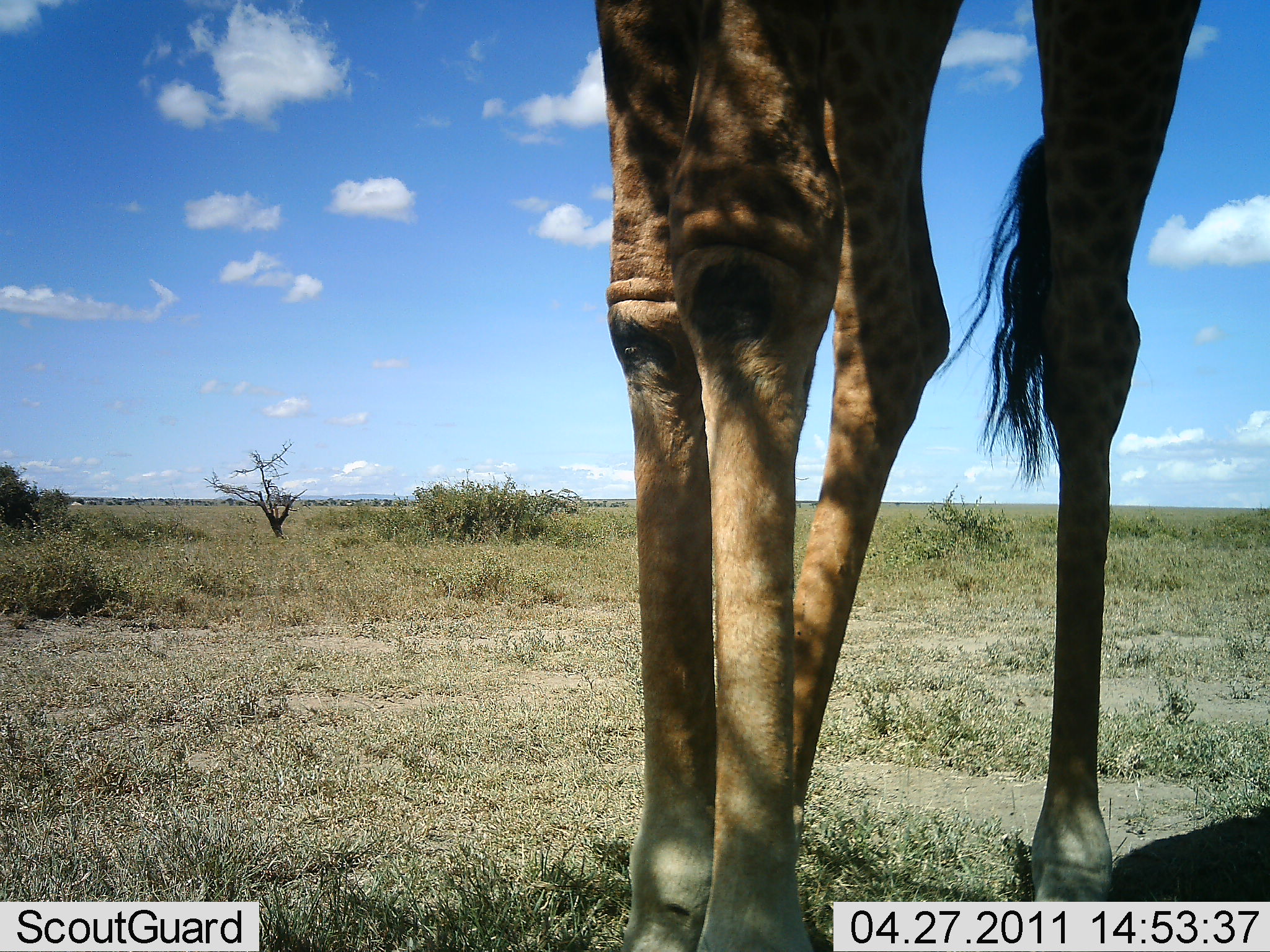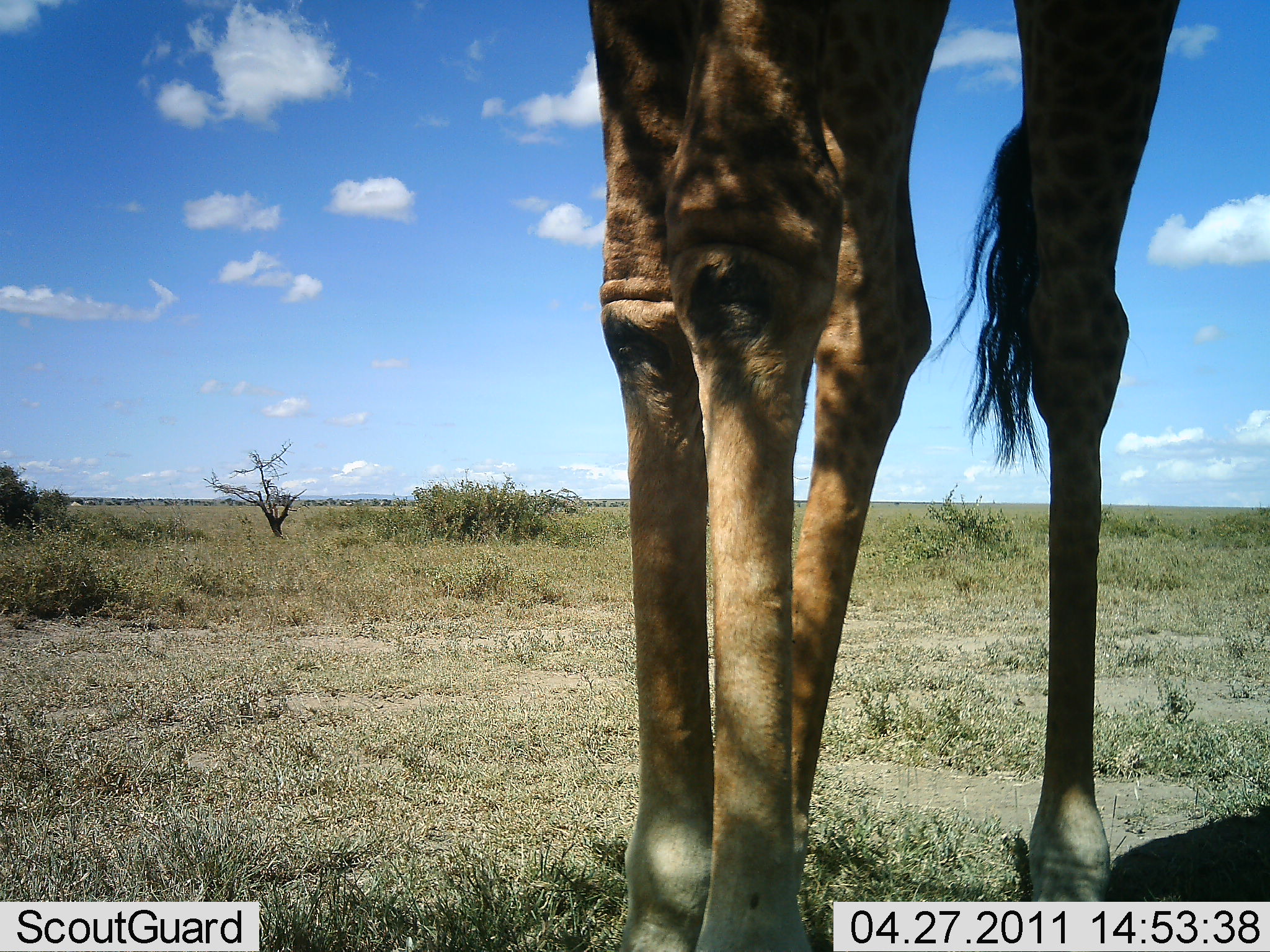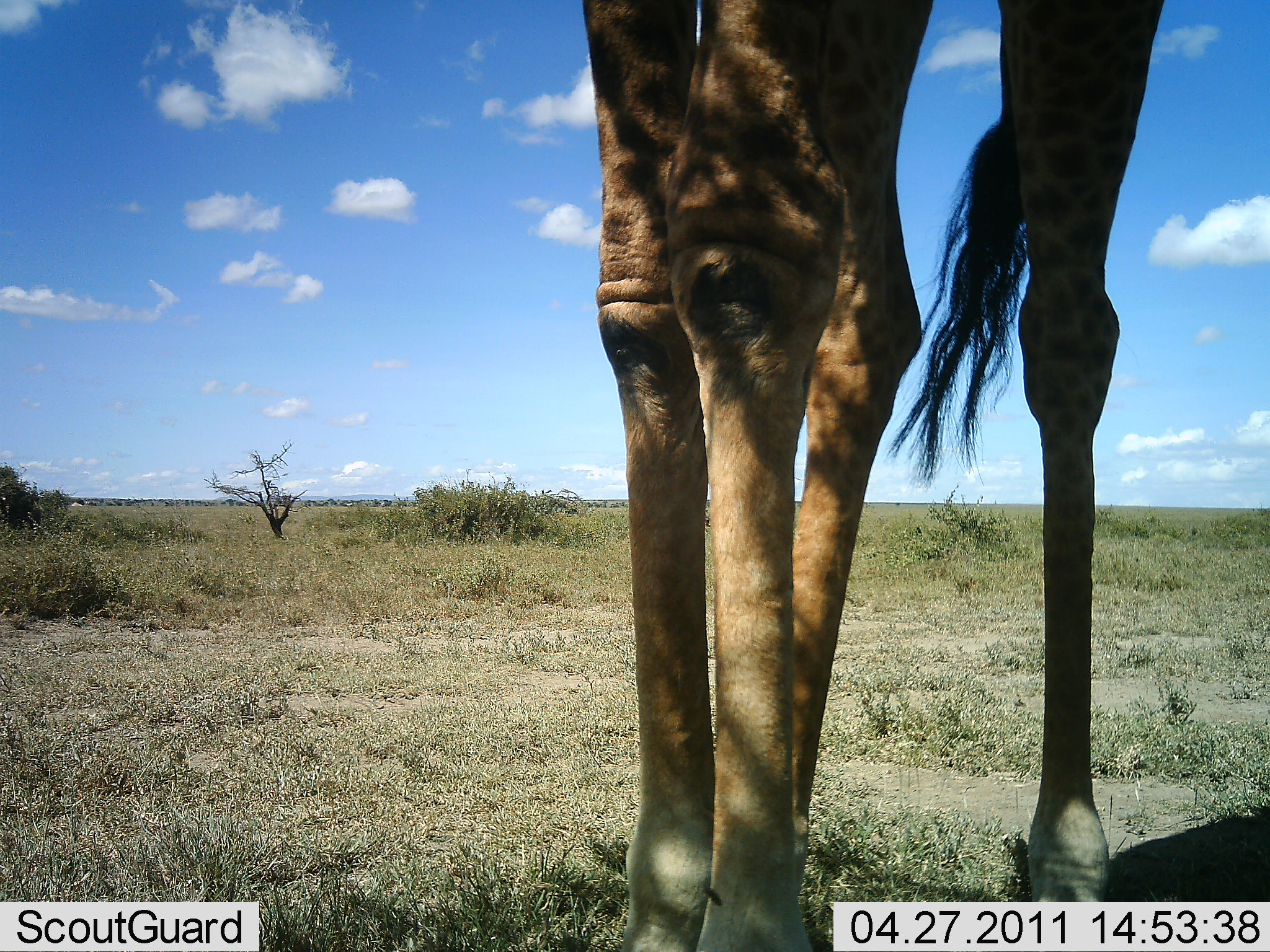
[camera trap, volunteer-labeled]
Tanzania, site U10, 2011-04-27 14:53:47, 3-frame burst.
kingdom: Animalia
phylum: Chordata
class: Mammalia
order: Artiodactyla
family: Giraffidae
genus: Giraffa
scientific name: Giraffa camelopardalis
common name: giraffe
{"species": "giraffe (Giraffa camelopardalis)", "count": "1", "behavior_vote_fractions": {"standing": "100%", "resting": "0%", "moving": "0%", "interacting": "0%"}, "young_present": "0%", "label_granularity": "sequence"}